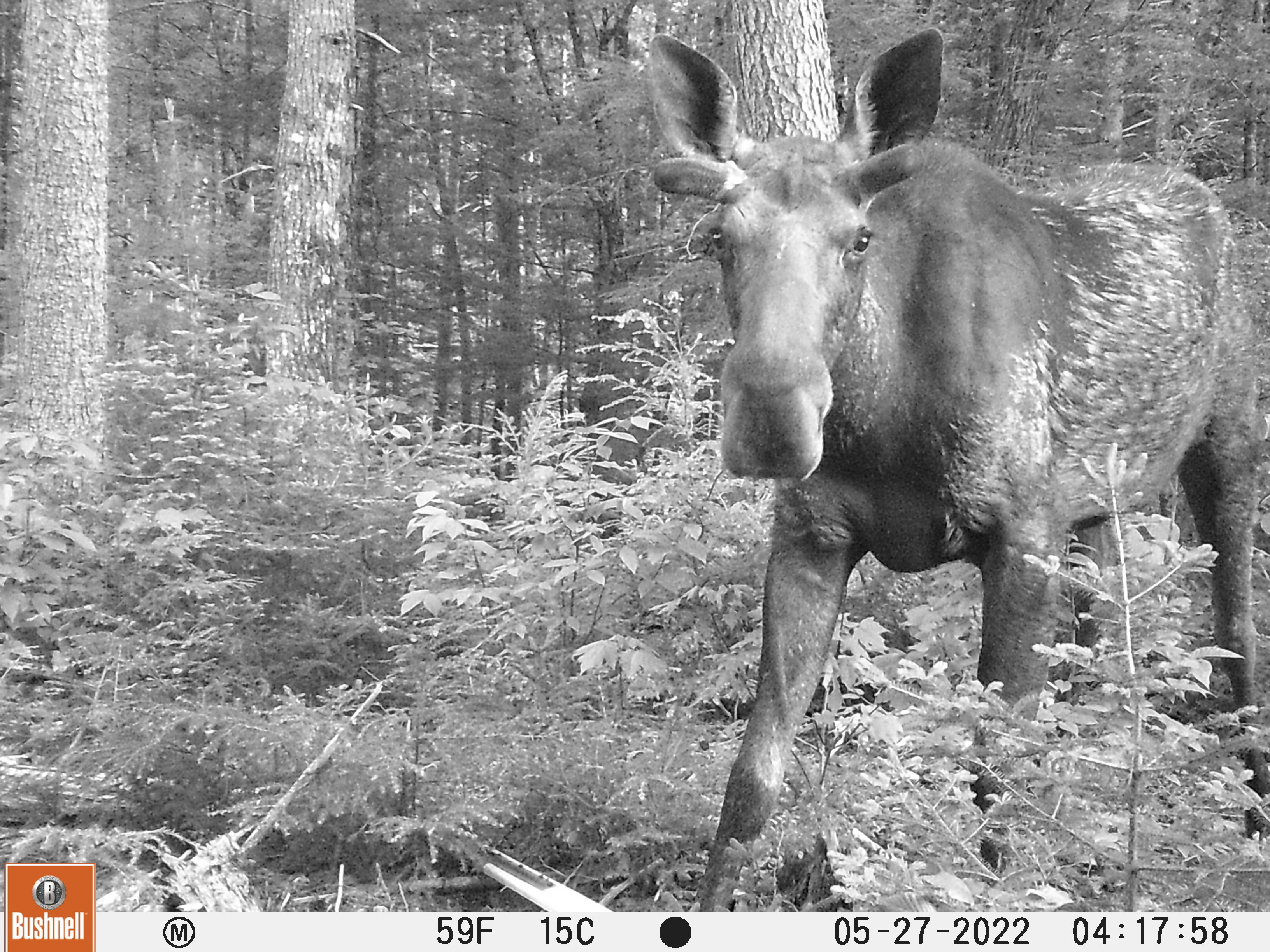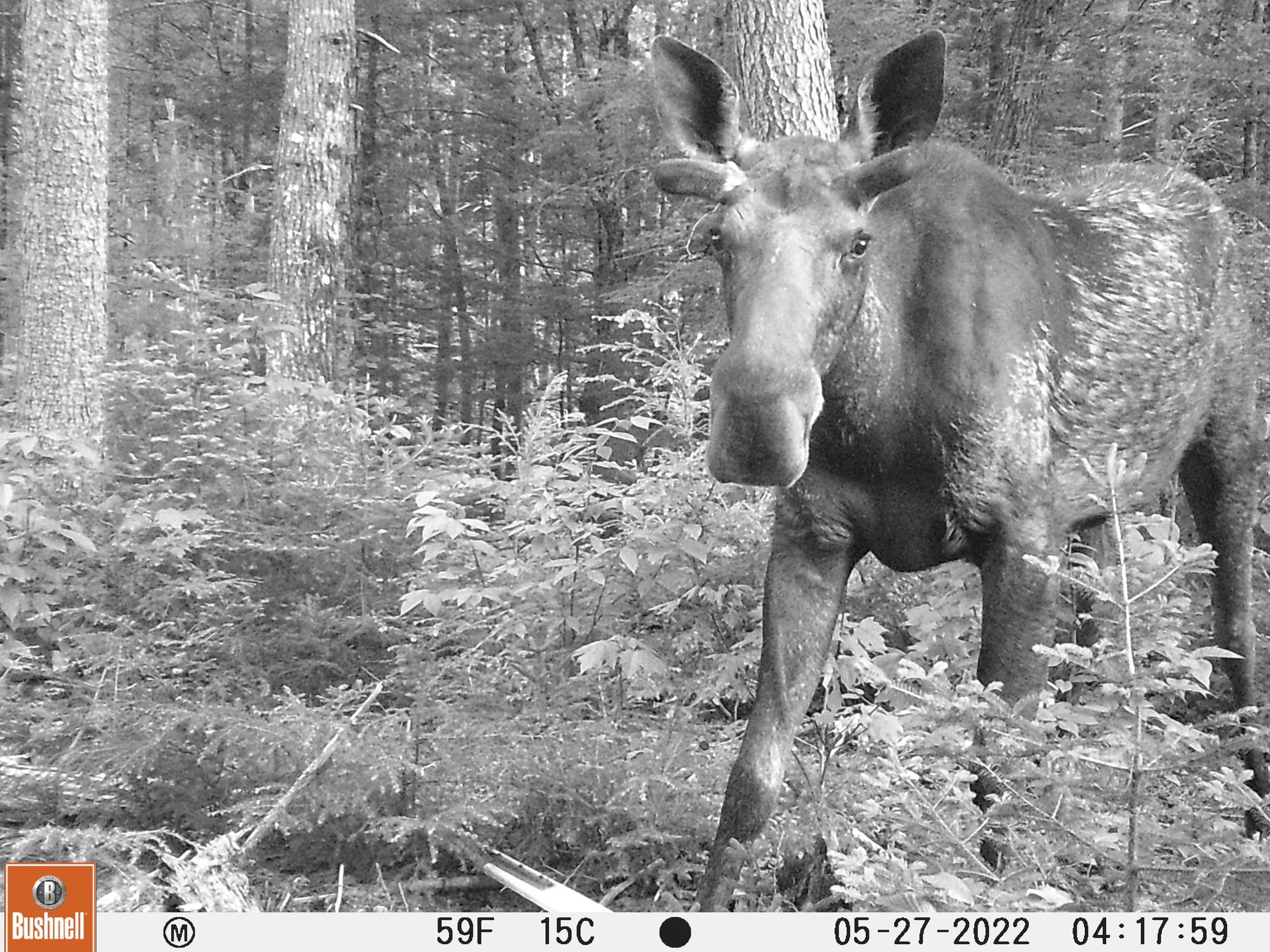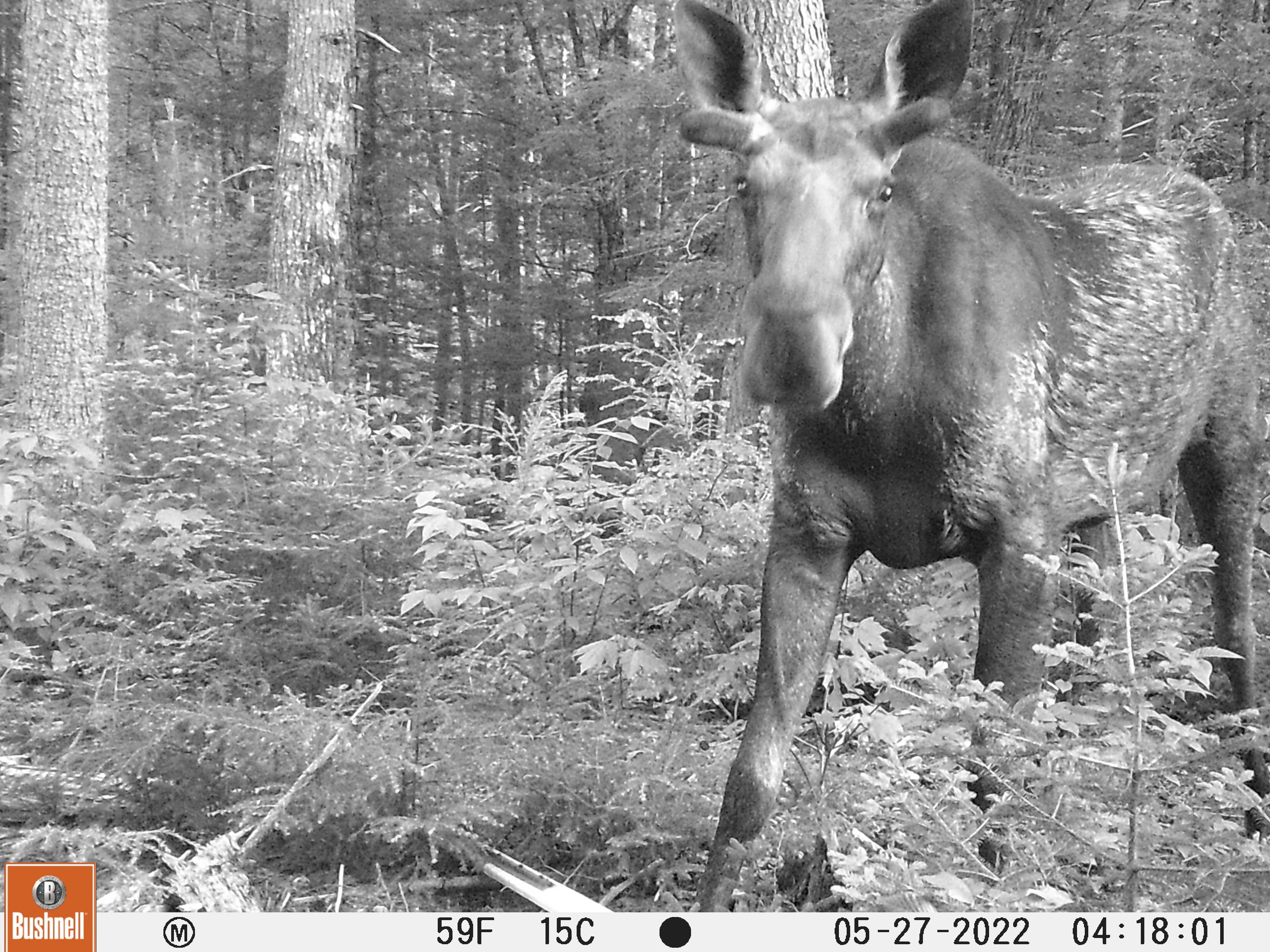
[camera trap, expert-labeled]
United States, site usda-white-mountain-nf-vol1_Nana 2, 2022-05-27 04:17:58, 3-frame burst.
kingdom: Animalia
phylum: Chordata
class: Mammalia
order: Artiodactyla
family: Cervidae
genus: Alces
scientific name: Alces alces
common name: moose